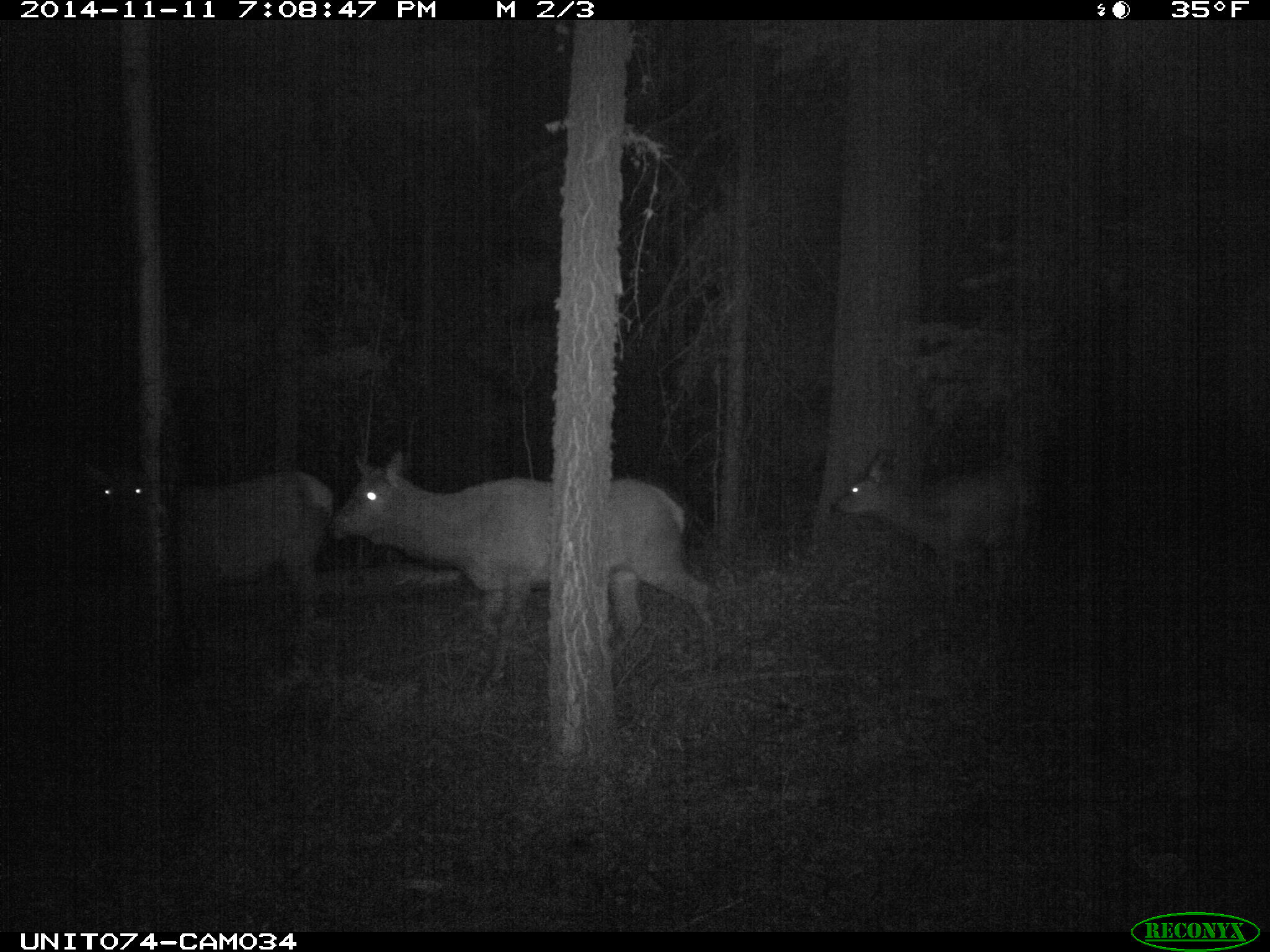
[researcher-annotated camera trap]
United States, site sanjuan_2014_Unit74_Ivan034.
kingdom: Animalia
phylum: Chordata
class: Mammalia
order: Artiodactyla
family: Cervidae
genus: Cervus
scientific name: Cervus elaphus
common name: red deer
Cervus elaphus (red deer).